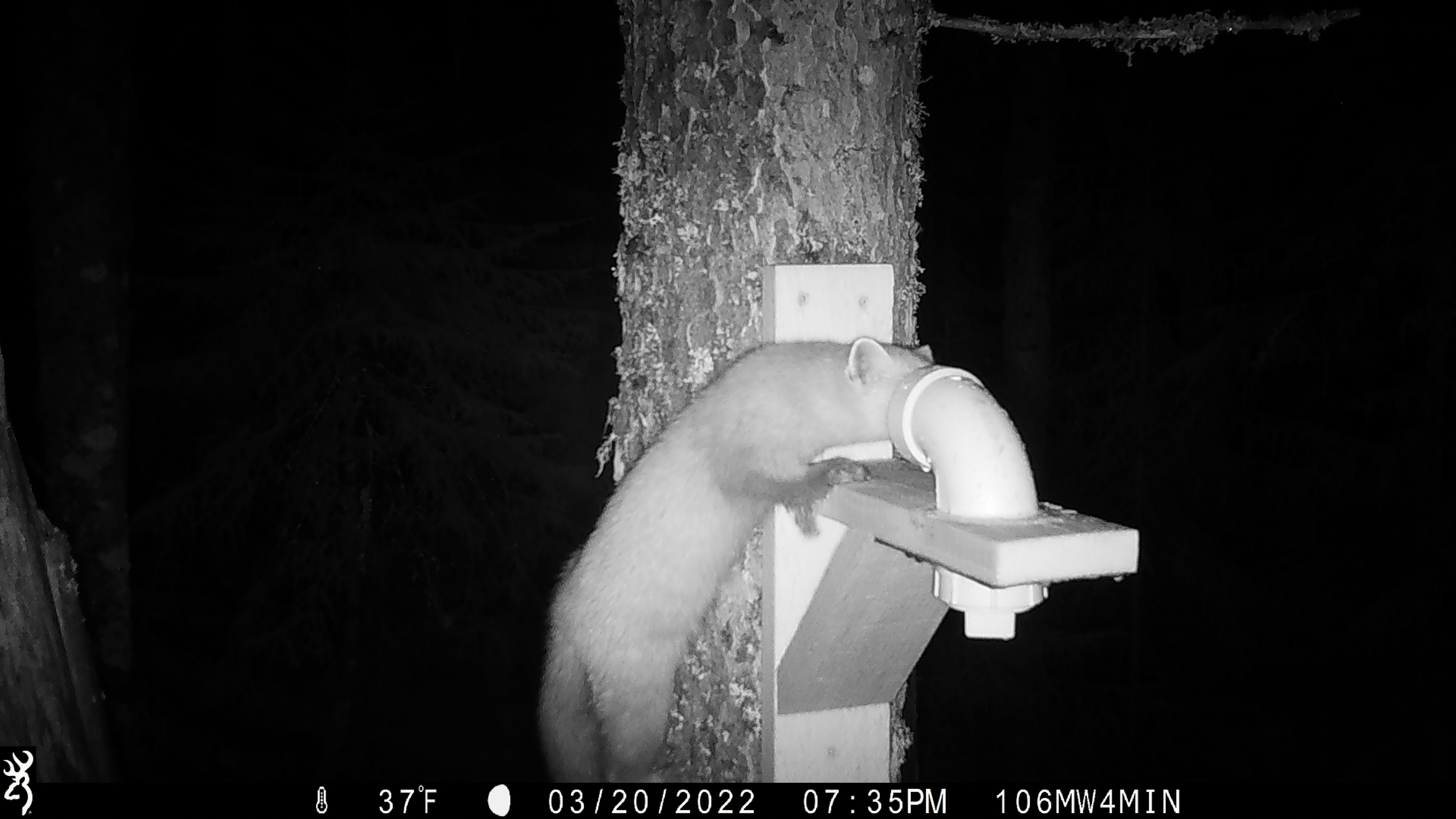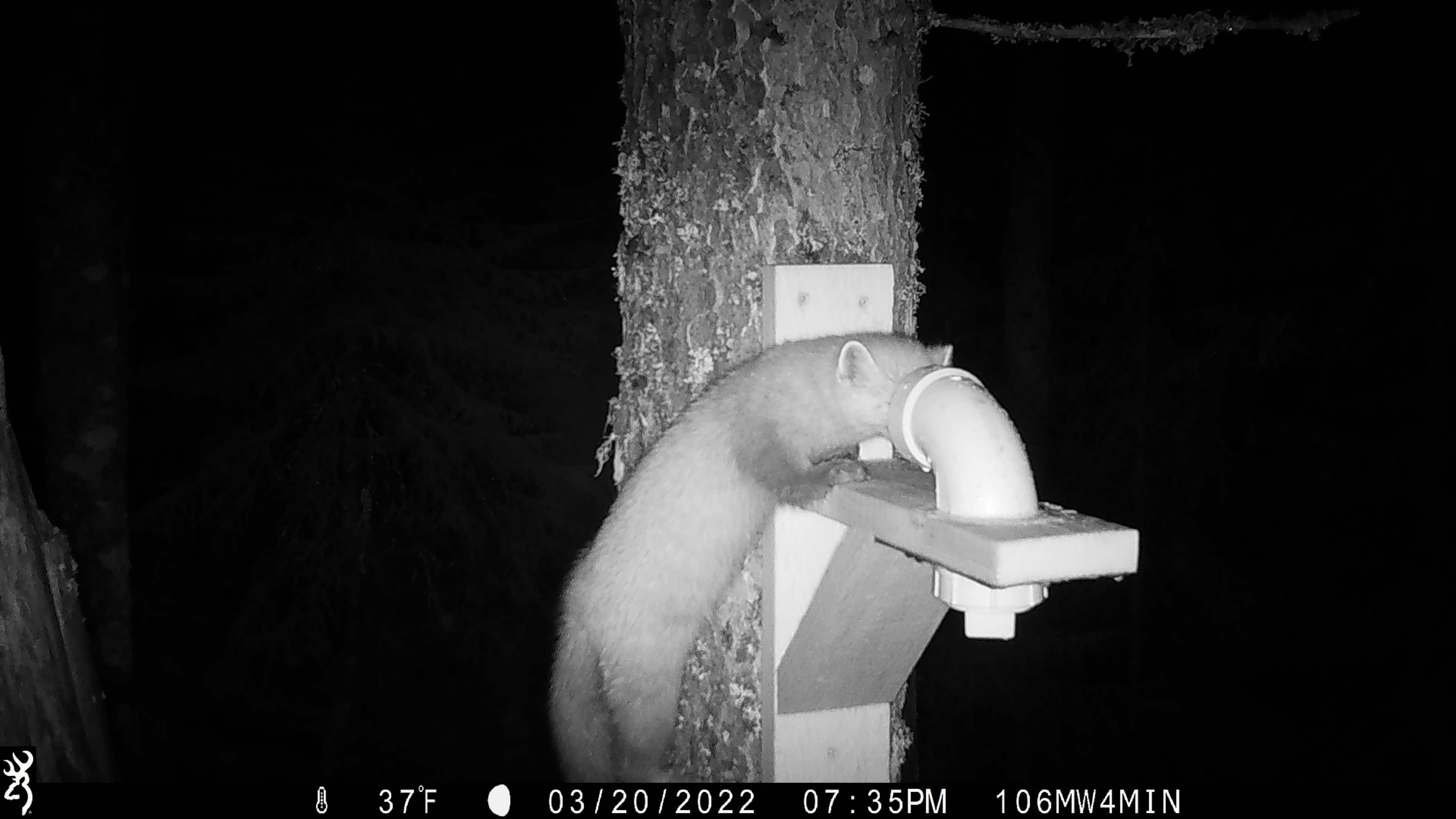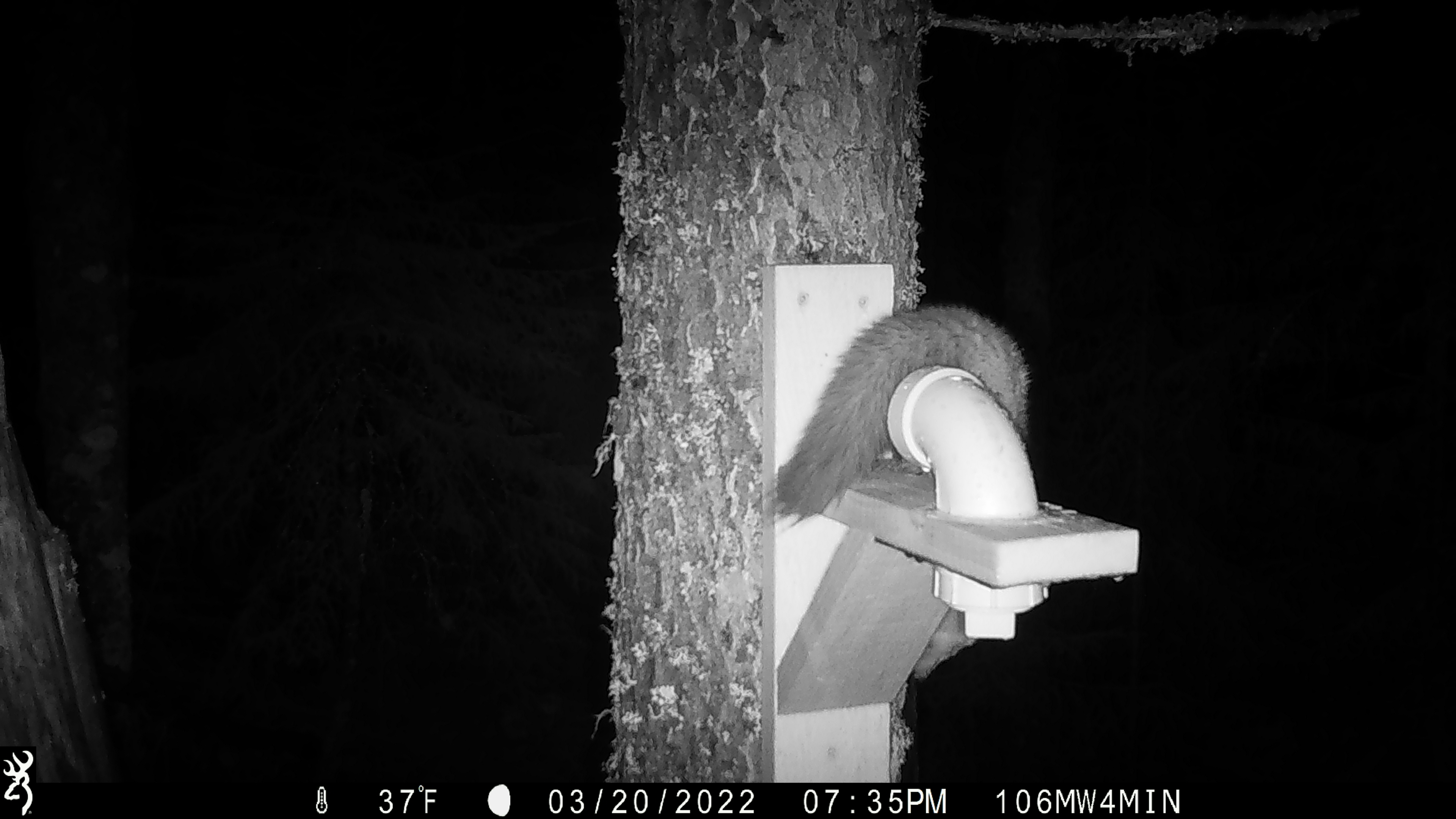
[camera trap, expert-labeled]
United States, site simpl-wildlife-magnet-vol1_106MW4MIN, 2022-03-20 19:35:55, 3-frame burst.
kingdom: Animalia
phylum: Chordata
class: Mammalia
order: Carnivora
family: Mustelidae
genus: Martes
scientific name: Martes americana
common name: american marten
American marten (Martes americana).